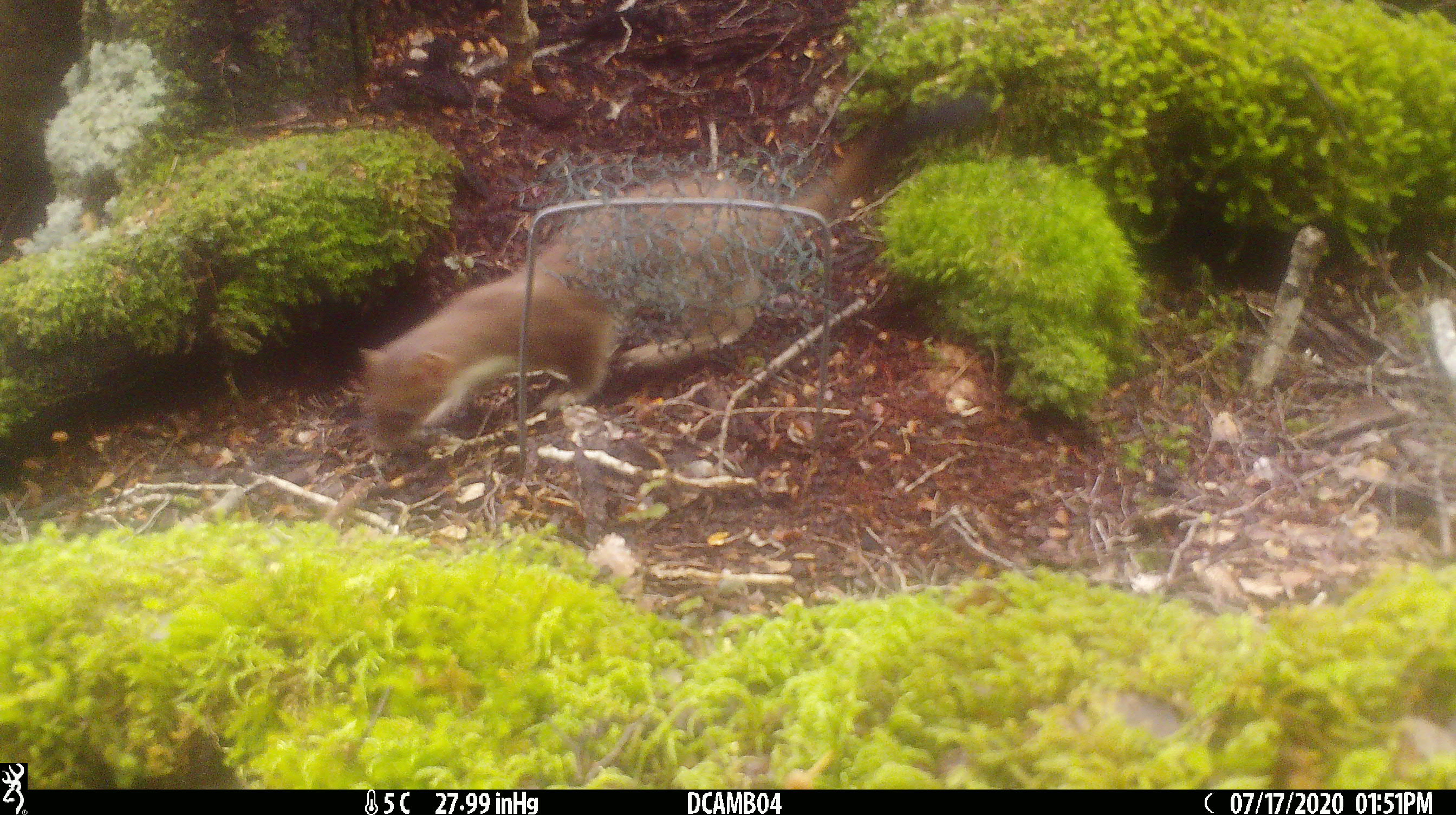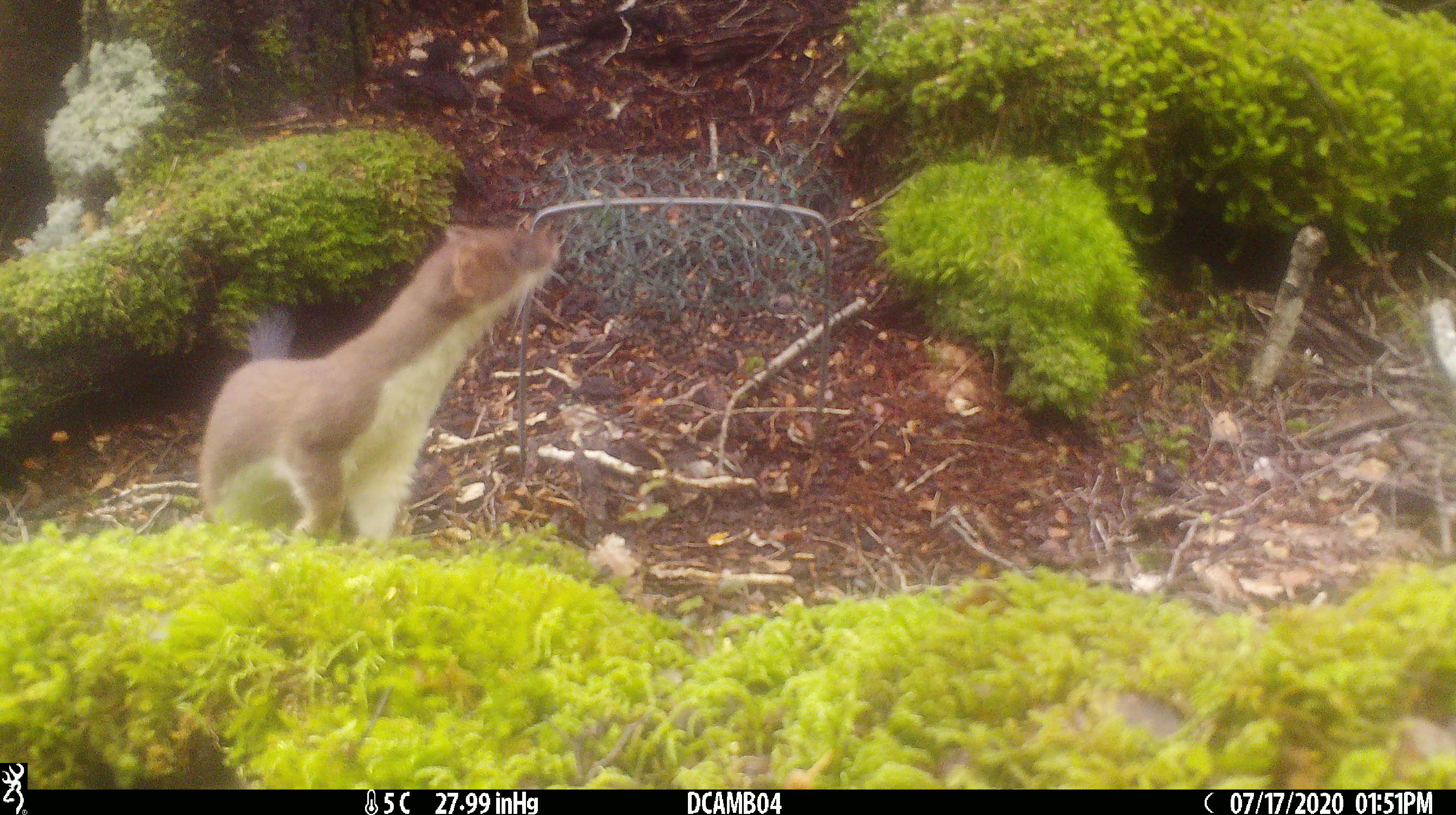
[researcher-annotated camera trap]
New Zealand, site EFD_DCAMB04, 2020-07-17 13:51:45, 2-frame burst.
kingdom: Animalia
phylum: Chordata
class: Mammalia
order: Carnivora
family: Mustelidae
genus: Mustela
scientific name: Mustela erminea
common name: stoat